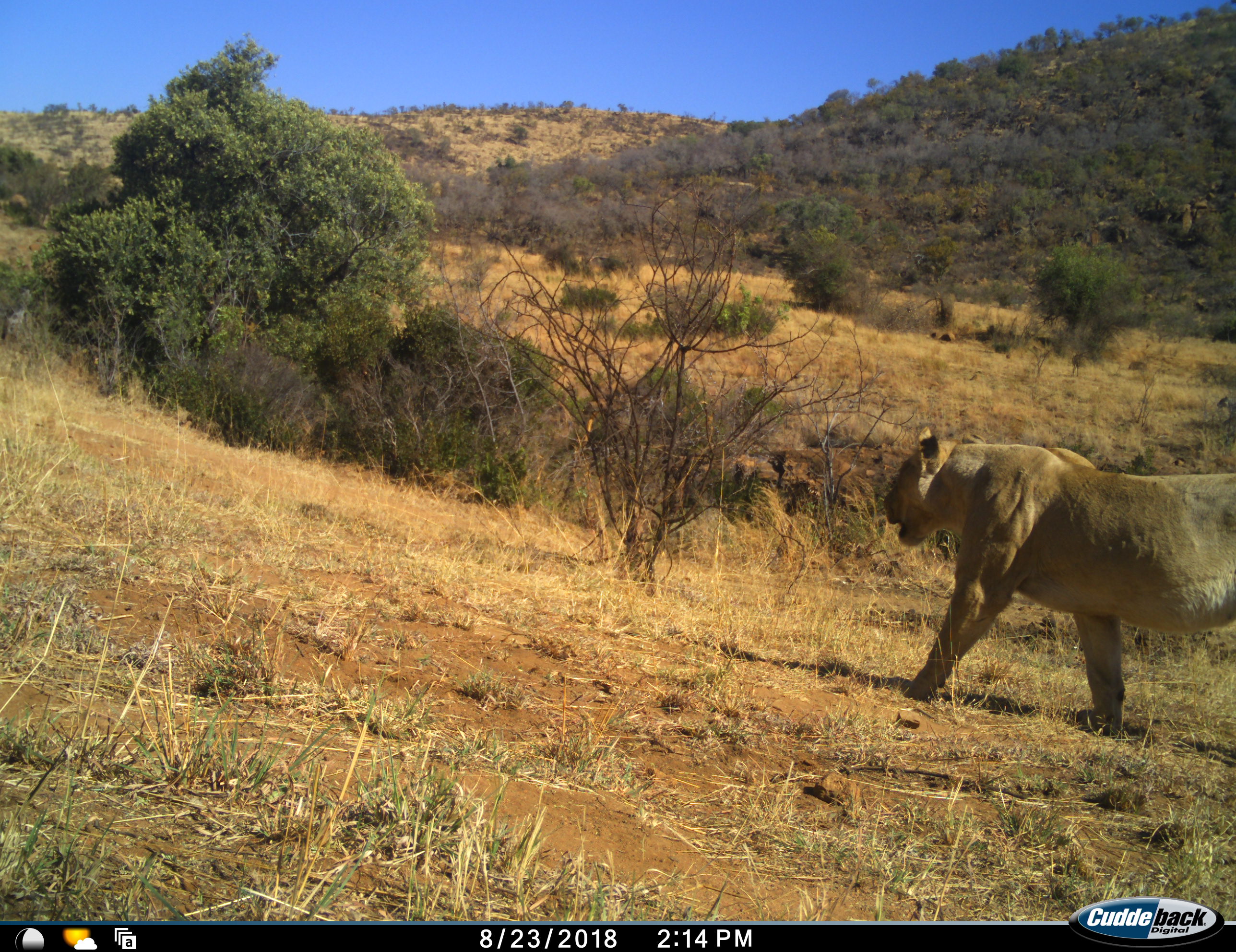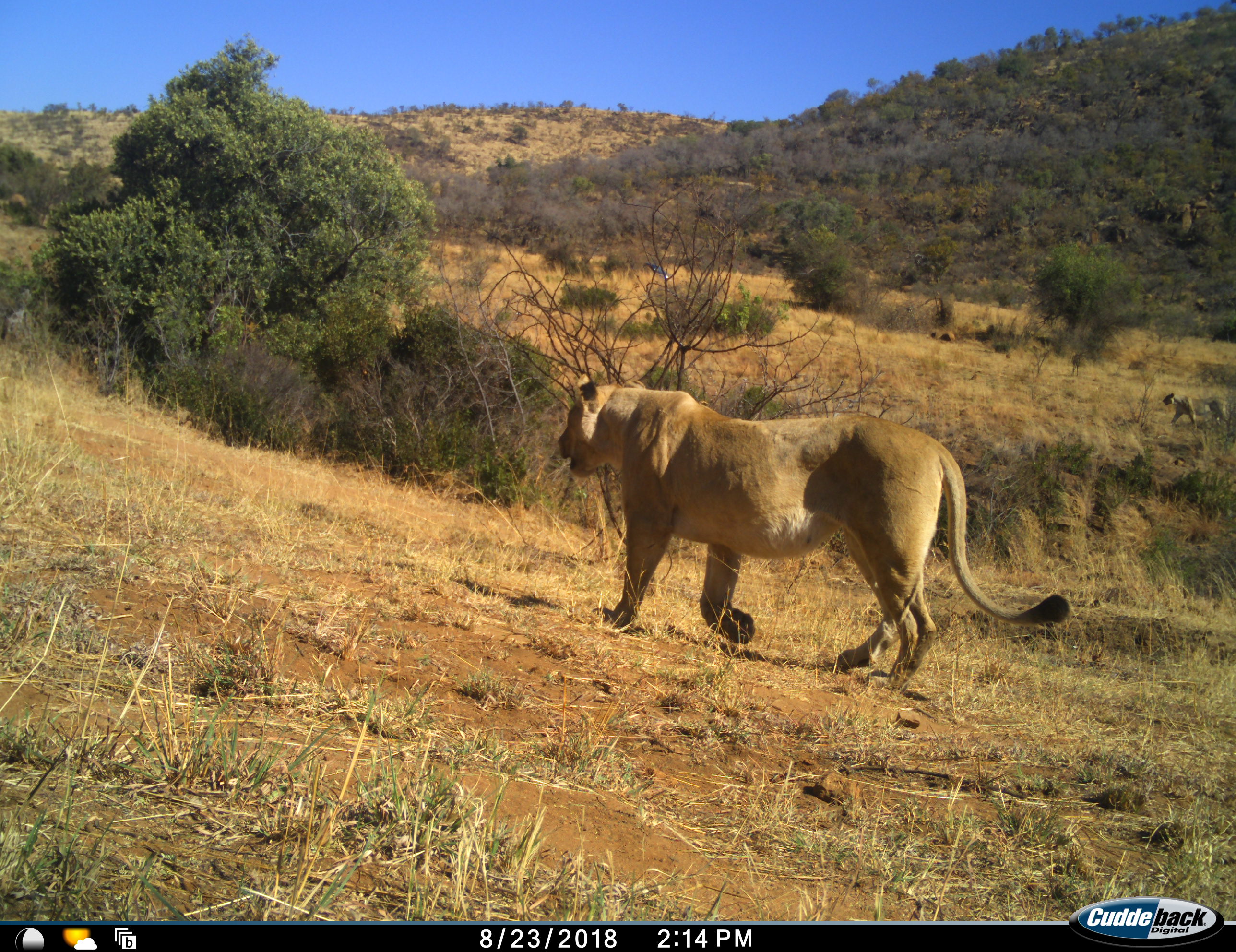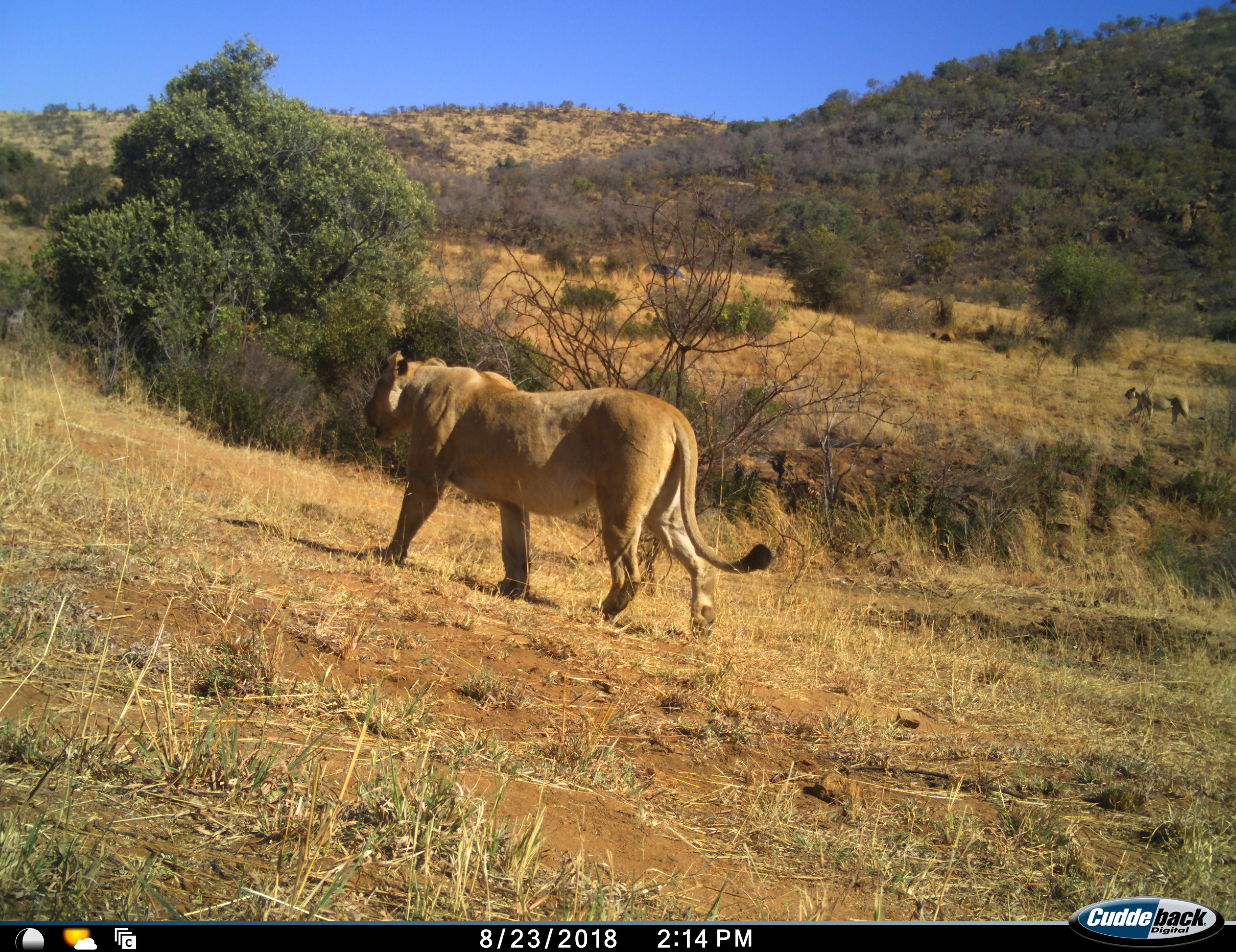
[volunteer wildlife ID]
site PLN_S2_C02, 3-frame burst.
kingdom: Animalia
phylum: Chordata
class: Mammalia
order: Carnivora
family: Felidae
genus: Panthera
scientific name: Panthera leo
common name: lion female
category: lionfemale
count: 2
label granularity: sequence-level